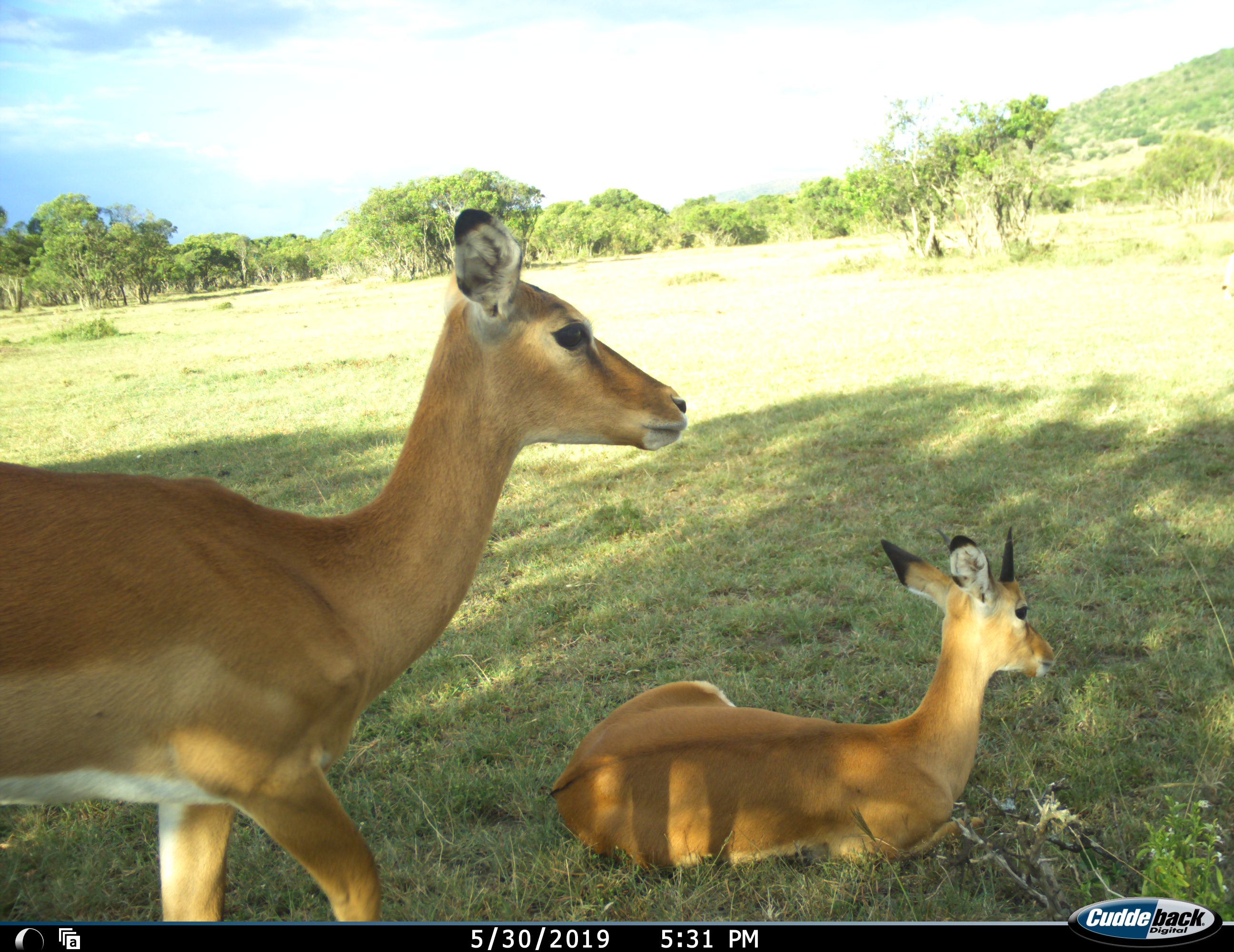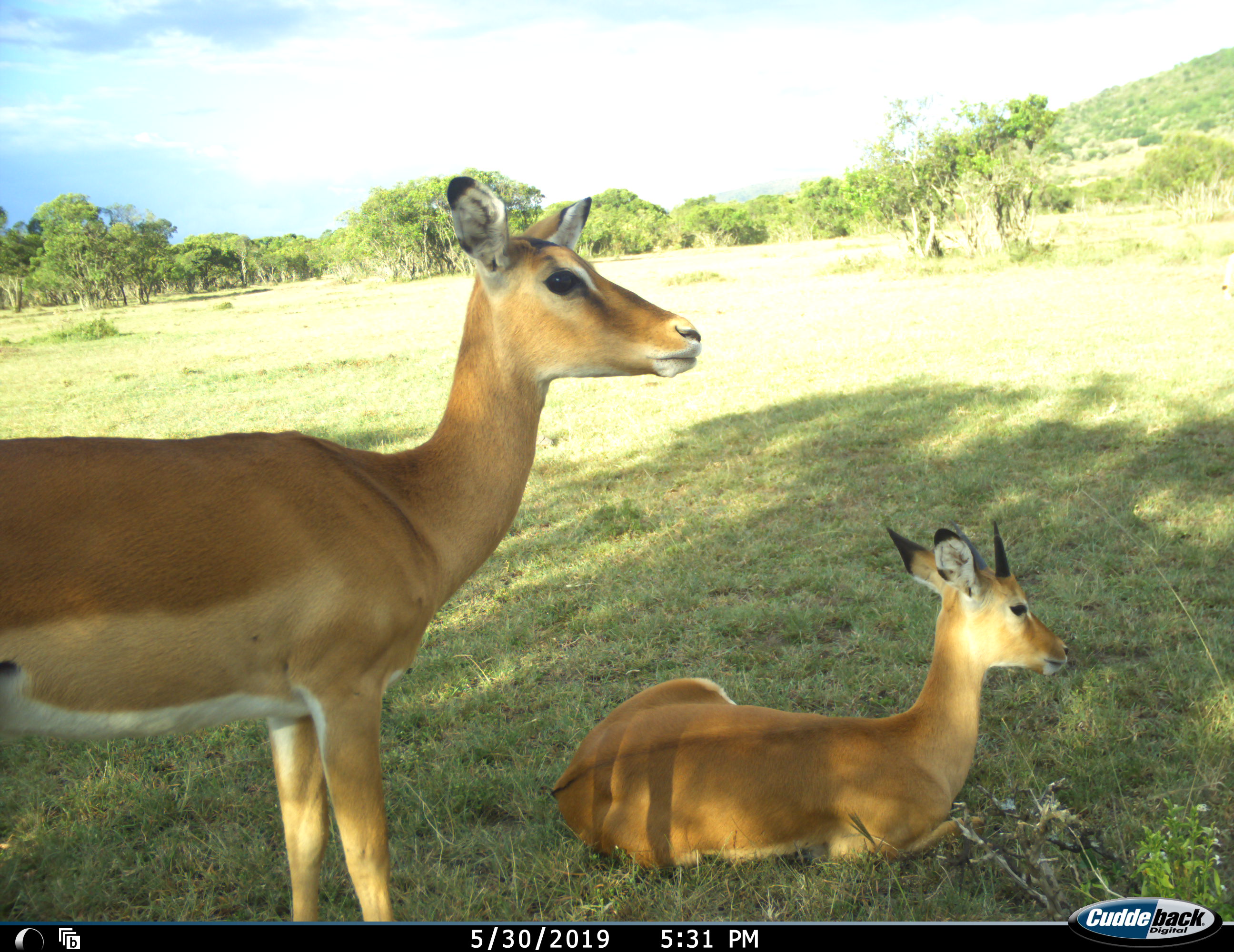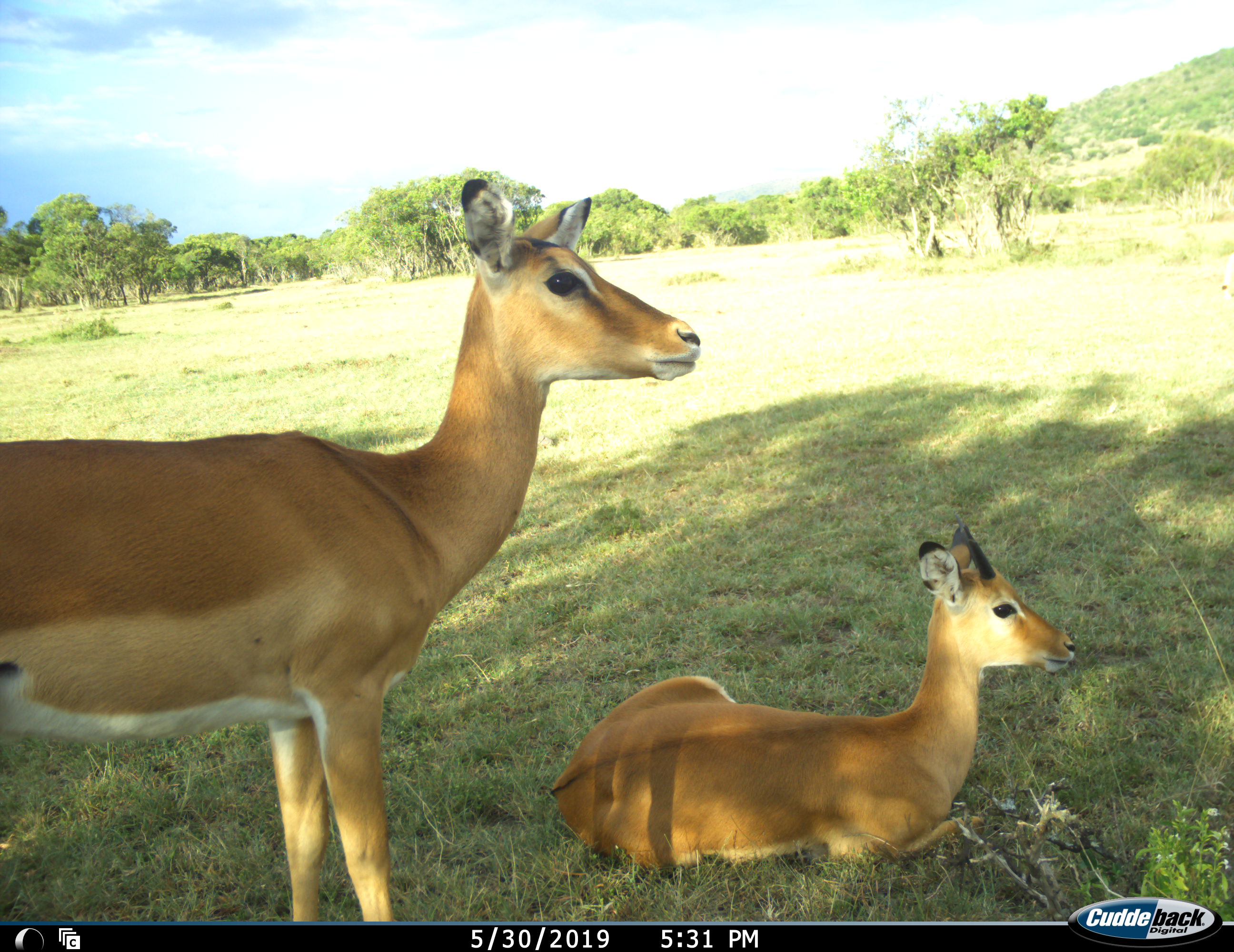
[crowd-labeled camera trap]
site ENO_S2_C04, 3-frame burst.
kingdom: Animalia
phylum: Chordata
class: Mammalia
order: Artiodactyla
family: Bovidae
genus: Aepyceros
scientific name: Aepyceros melampus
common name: impala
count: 2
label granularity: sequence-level